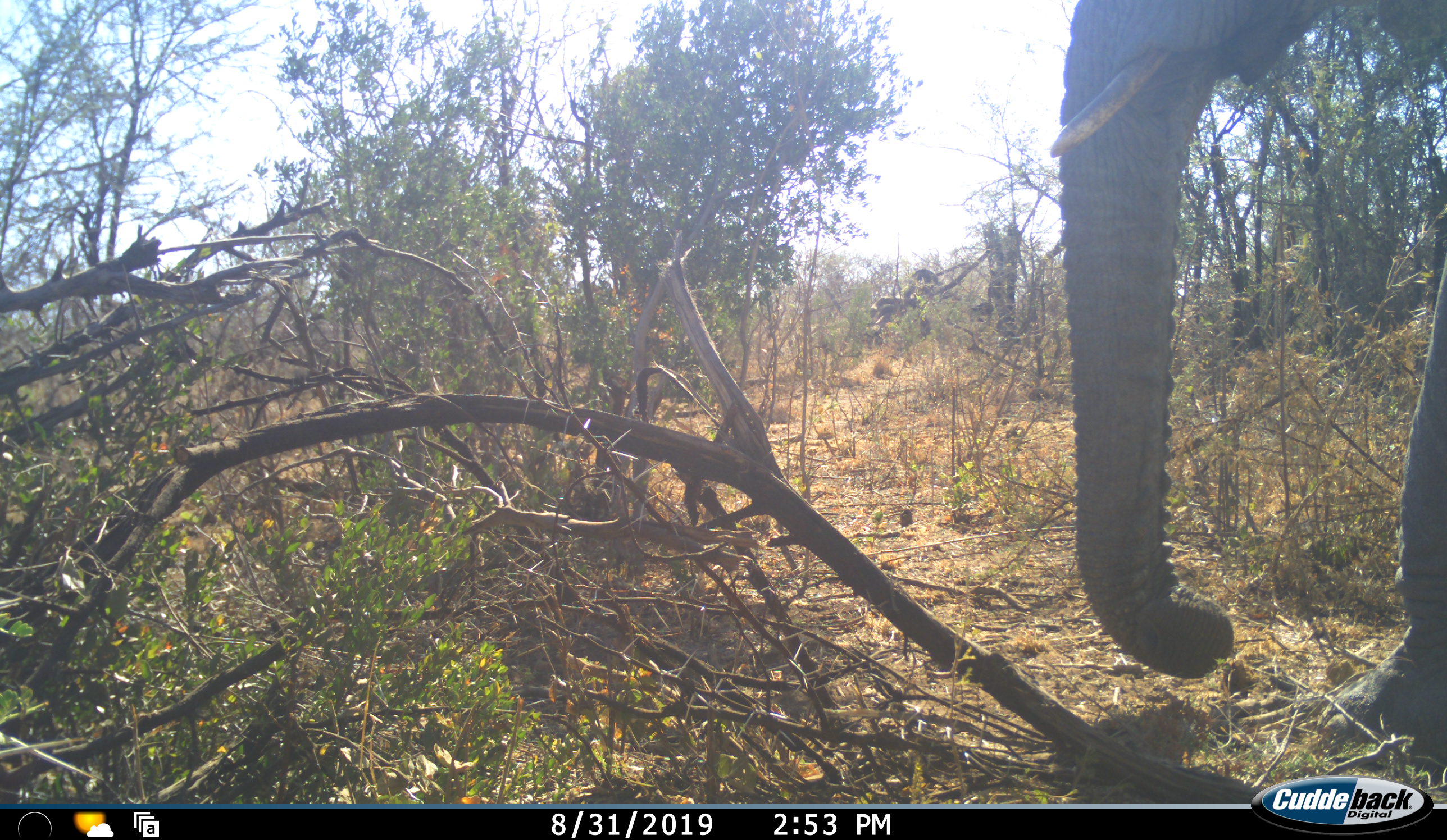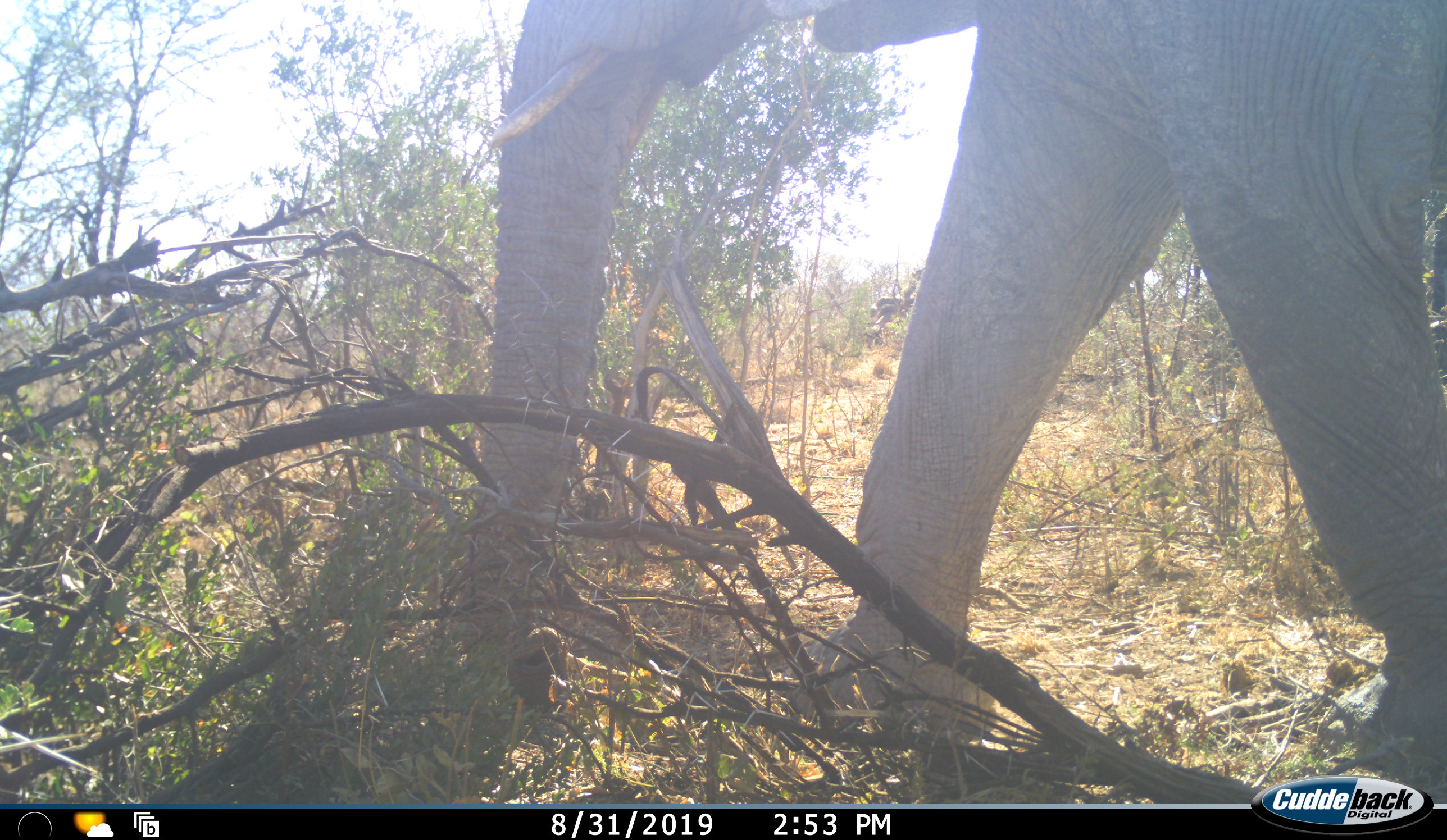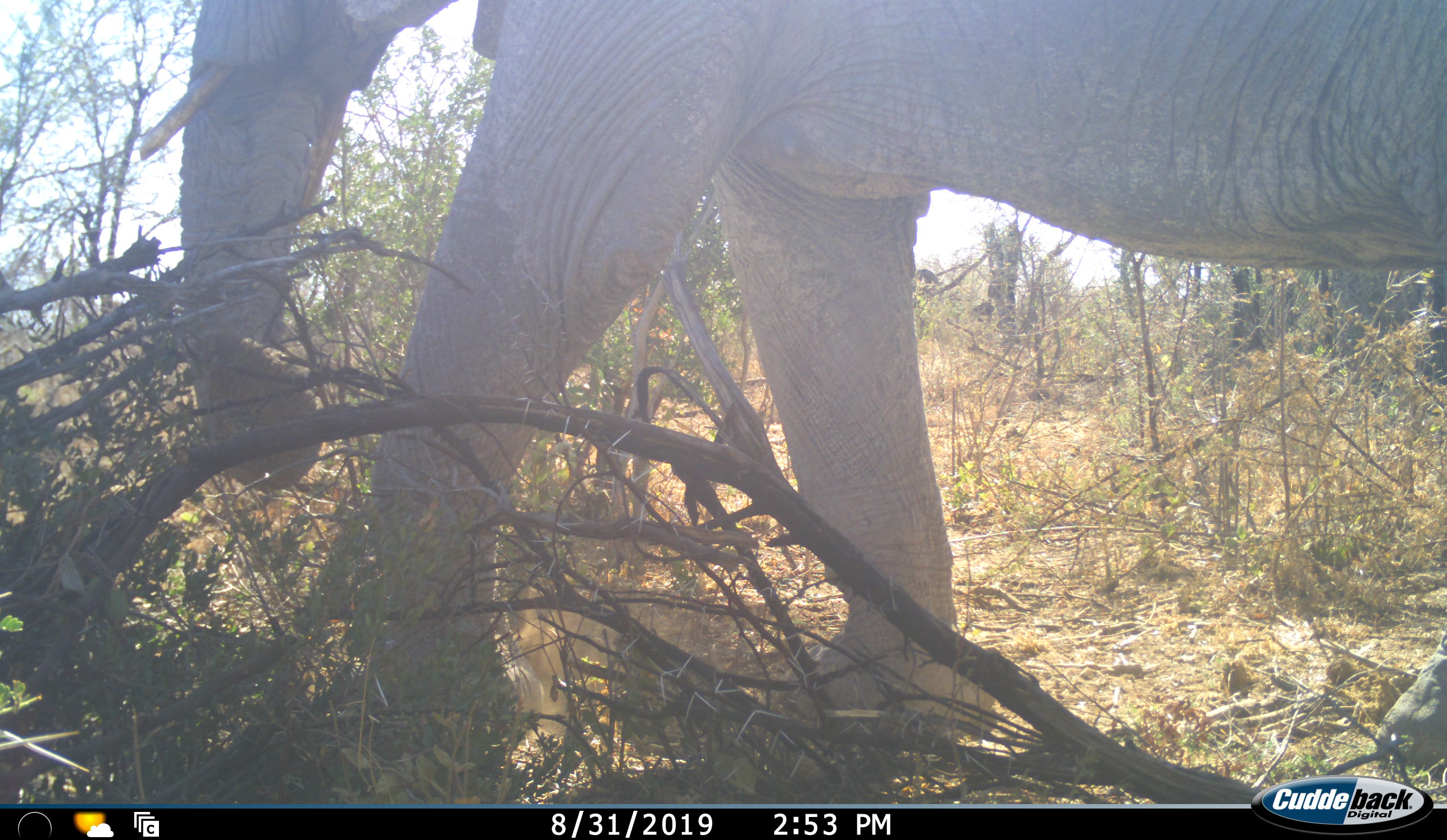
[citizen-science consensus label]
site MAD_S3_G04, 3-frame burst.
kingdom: Animalia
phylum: Chordata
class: Mammalia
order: Proboscidea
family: Elephantidae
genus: Loxodonta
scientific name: Loxodonta africana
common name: african bush elephant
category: elephant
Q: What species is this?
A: Elephant (african bush elephant) (Loxodonta africana).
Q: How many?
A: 1.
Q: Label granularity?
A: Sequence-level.